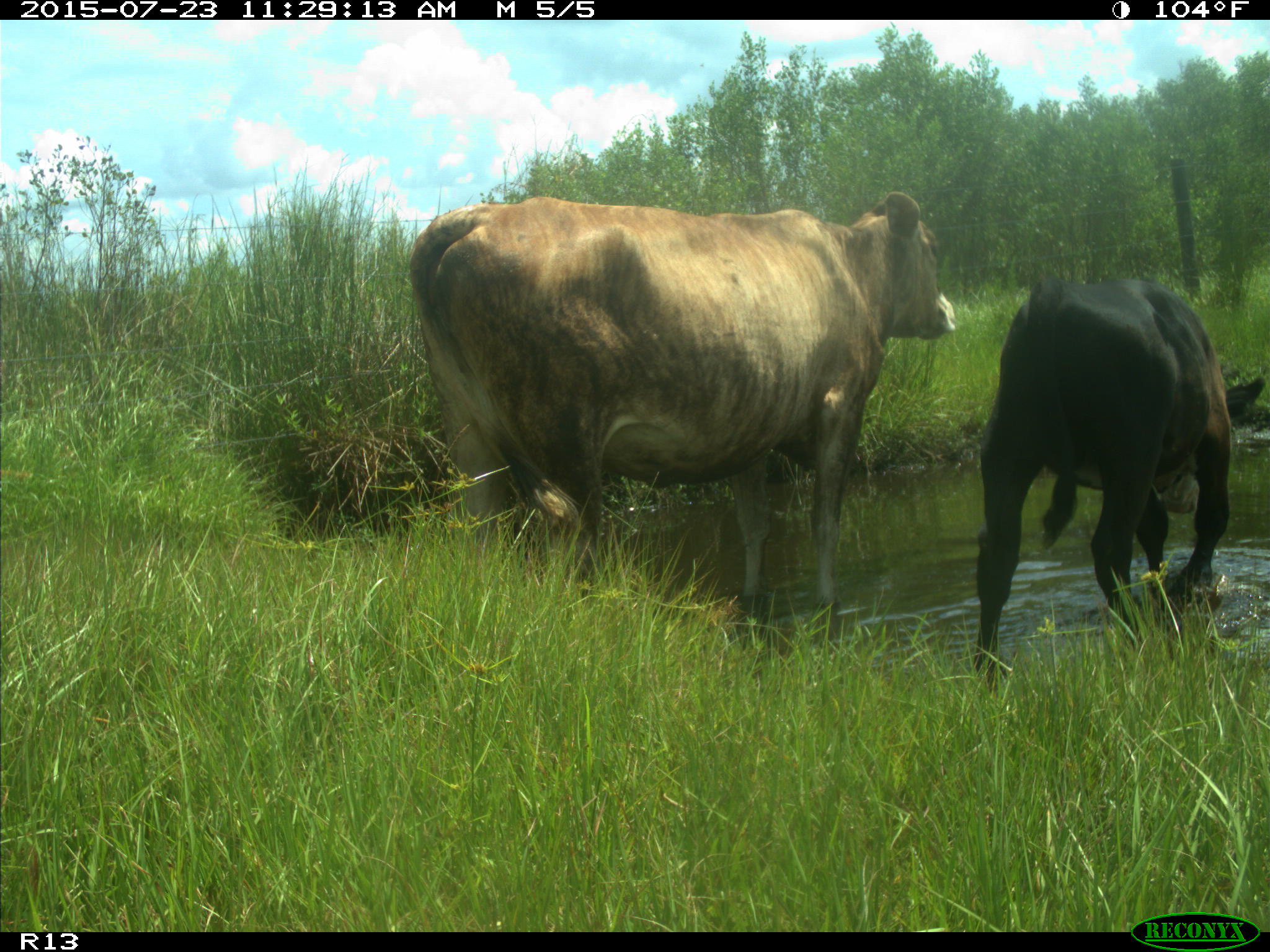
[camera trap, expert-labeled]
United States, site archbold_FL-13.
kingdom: Animalia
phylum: Chordata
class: Mammalia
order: Artiodactyla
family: Bovidae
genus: Bos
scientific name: Bos taurus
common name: domestic cow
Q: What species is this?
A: Bos taurus (domestic cow).